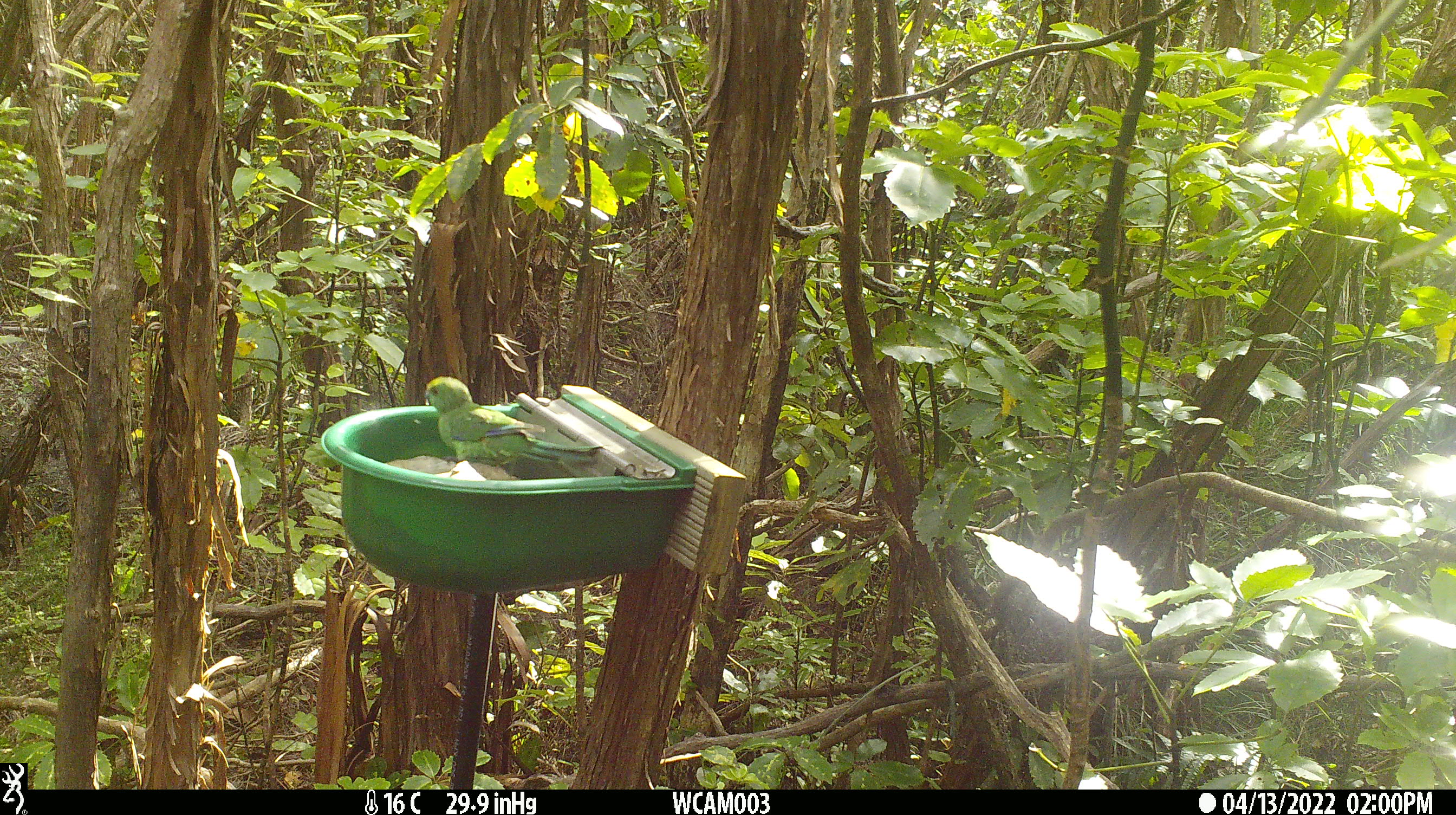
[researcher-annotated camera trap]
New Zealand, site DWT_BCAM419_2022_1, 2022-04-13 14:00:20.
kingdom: Animalia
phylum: Chordata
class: Aves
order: Psittaciformes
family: Psittaculidae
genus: Cyanoramphus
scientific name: Cyanoramphus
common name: parakeet